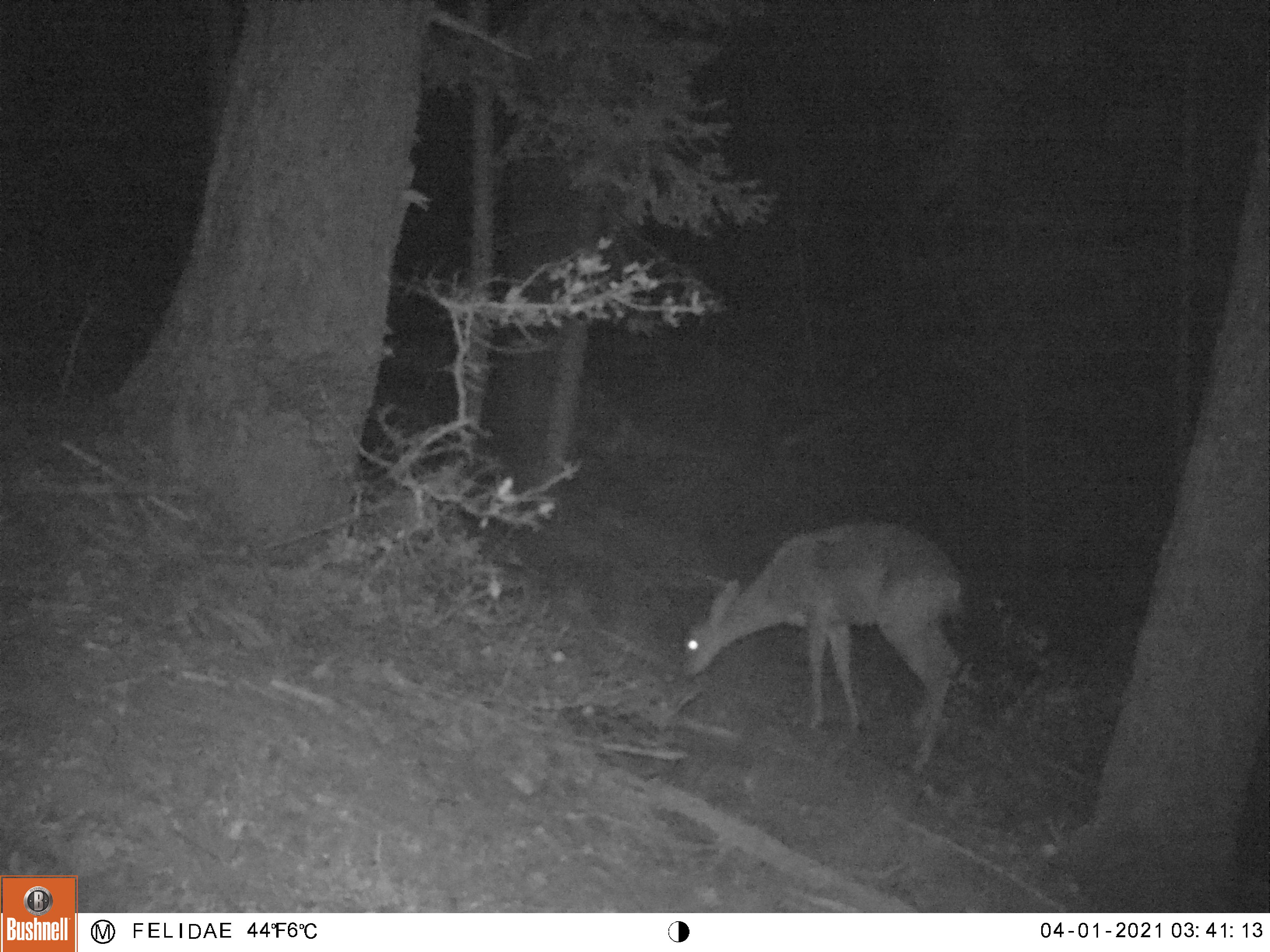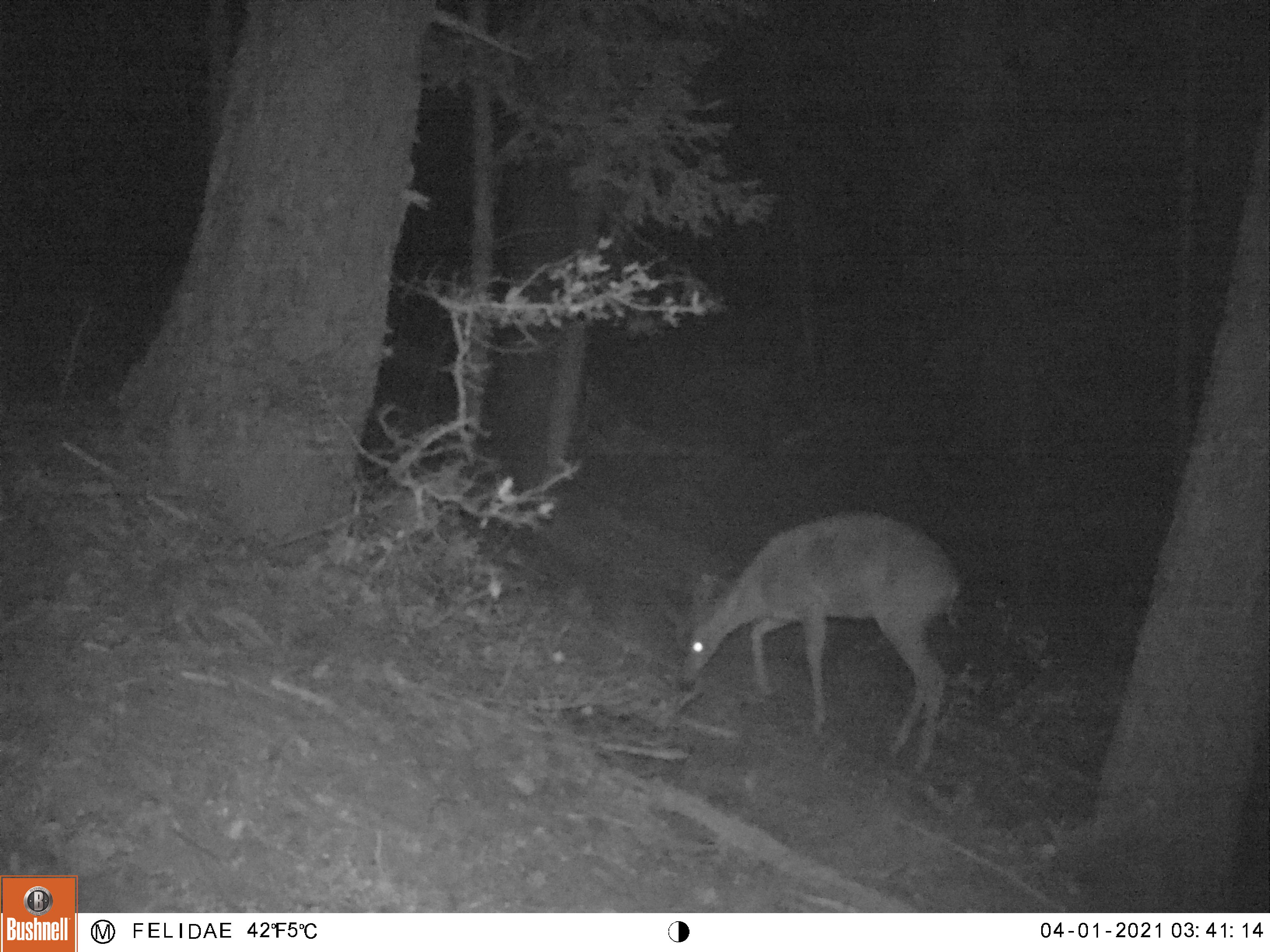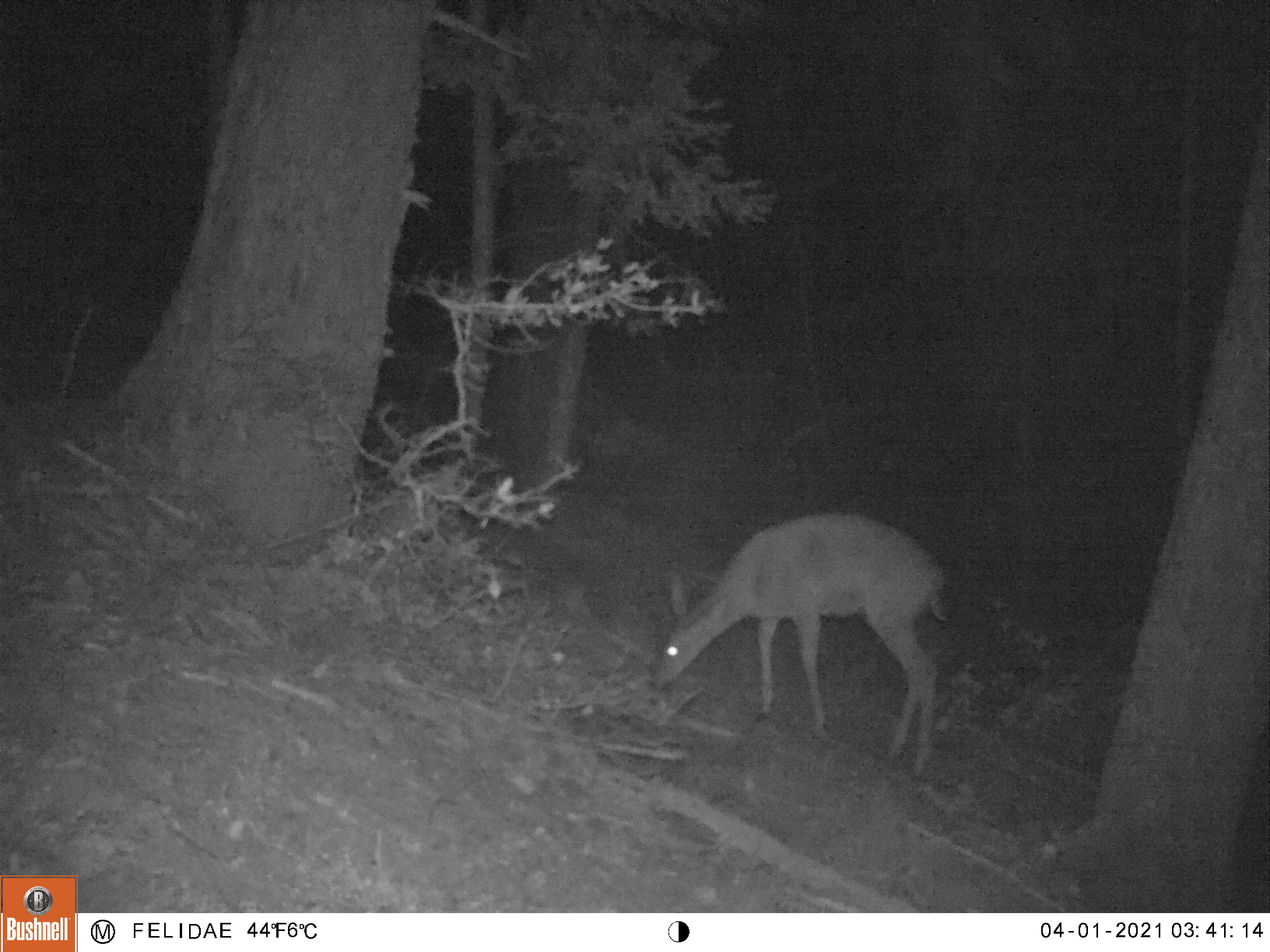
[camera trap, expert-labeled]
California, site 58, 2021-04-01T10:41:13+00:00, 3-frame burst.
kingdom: Animalia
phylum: Chordata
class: Mammalia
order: Artiodactyla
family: Cervidae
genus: Odocoileus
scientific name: Odocoileus hemionus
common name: mule deer